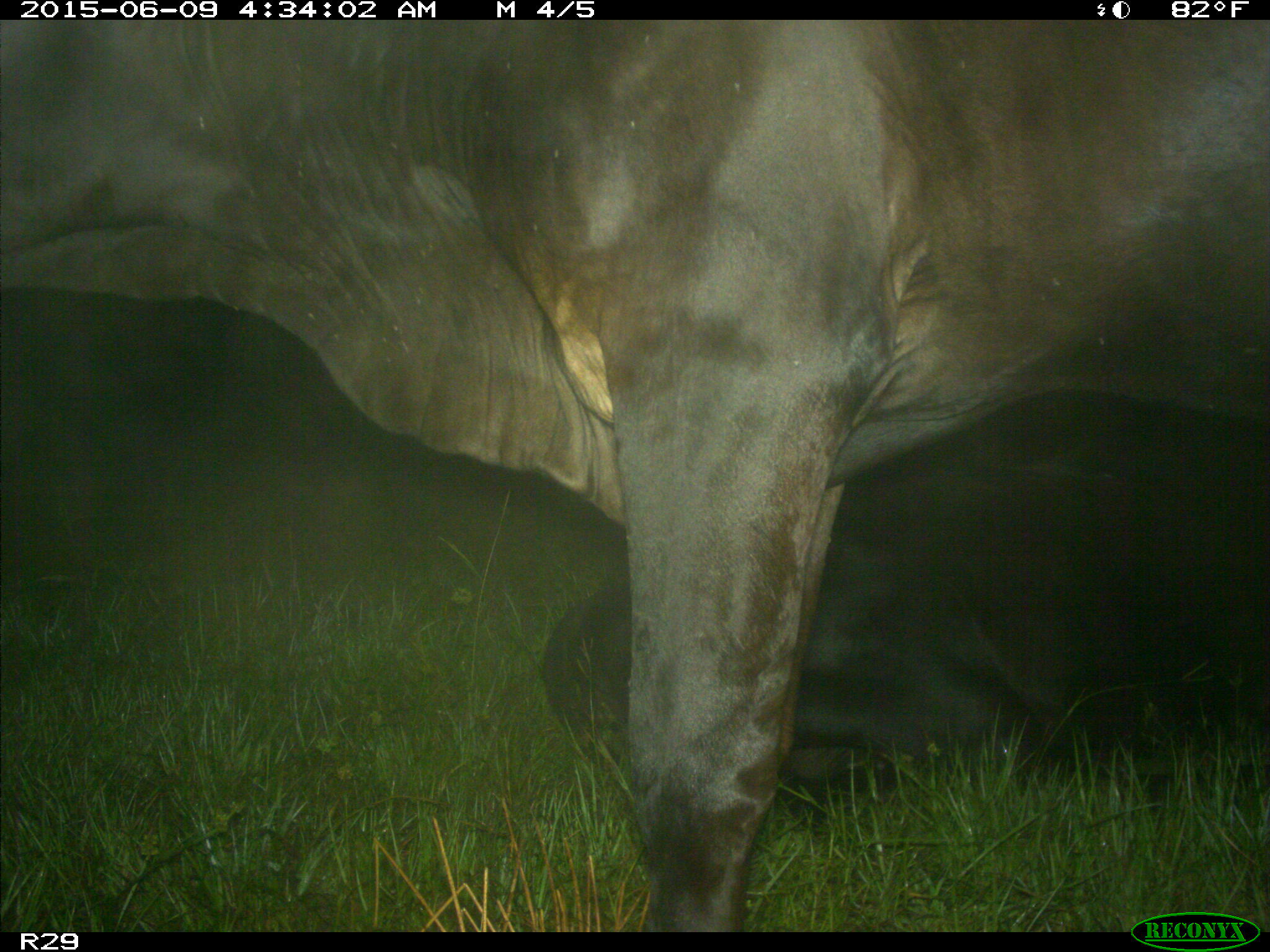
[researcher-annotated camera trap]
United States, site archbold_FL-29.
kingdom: Animalia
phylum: Chordata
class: Mammalia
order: Artiodactyla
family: Bovidae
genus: Bos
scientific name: Bos taurus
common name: domestic cow